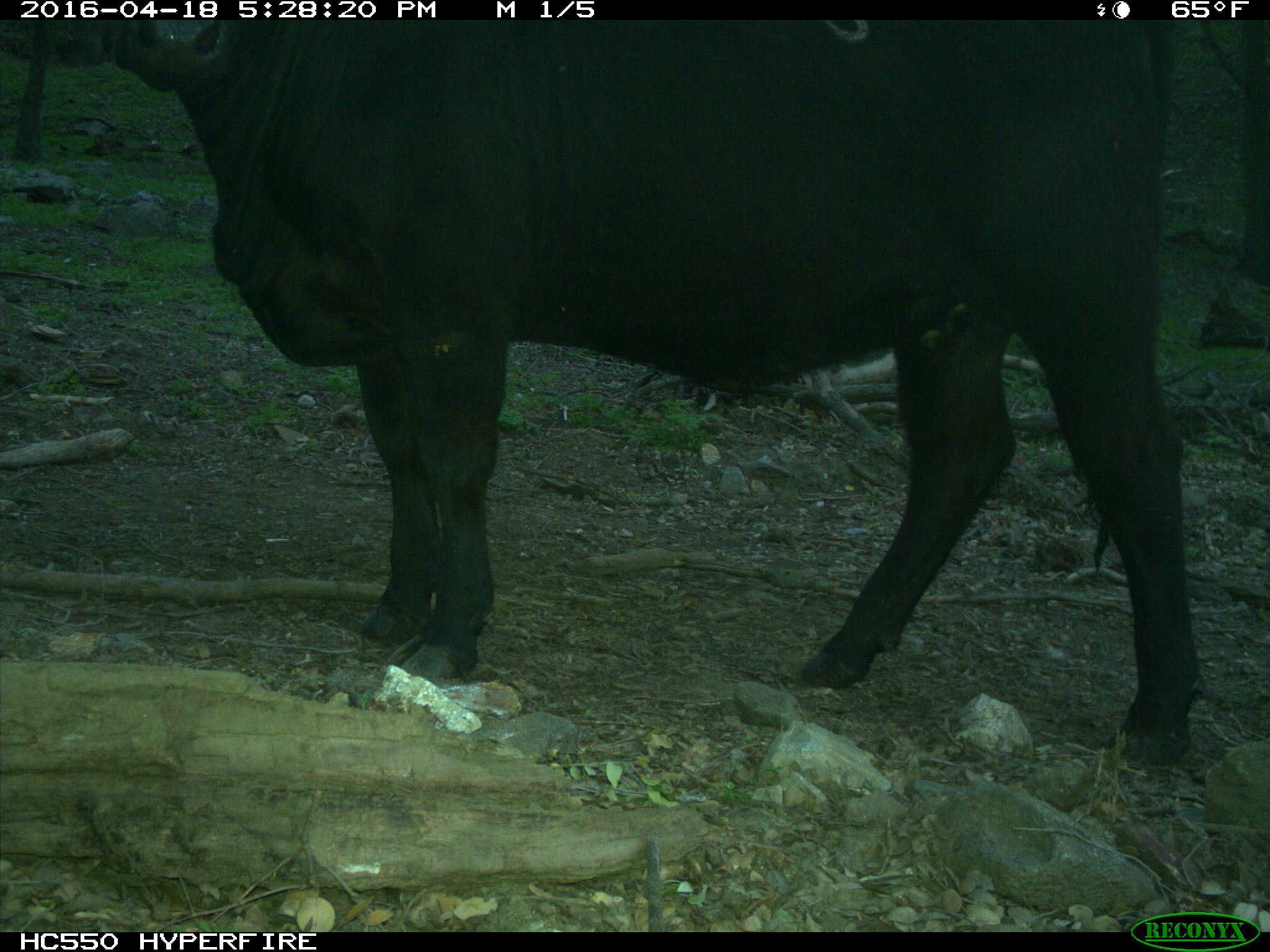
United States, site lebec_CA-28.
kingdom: Animalia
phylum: Chordata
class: Mammalia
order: Artiodactyla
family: Bovidae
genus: Bos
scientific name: Bos taurus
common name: domestic cow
Bos taurus (domestic cow).